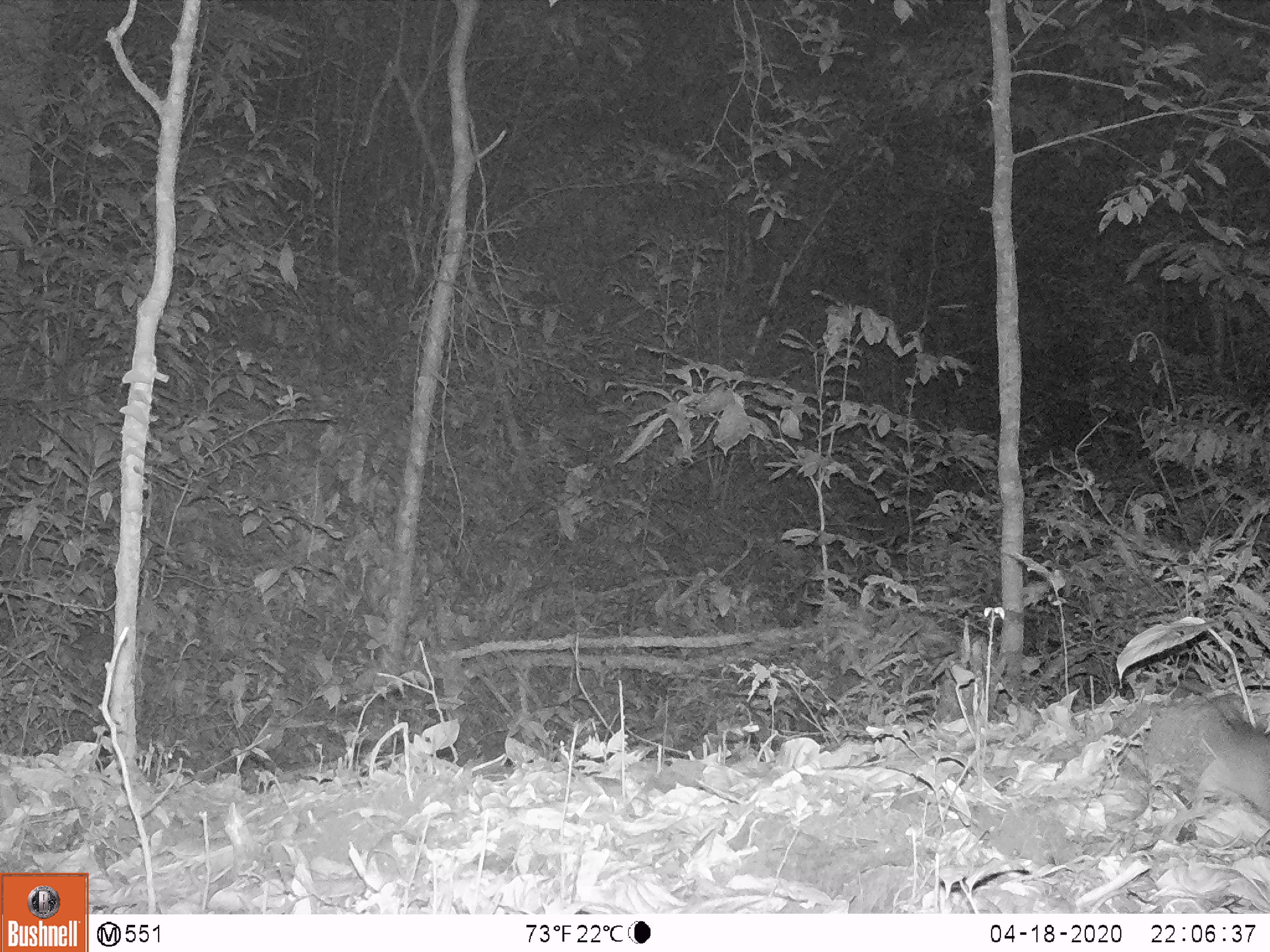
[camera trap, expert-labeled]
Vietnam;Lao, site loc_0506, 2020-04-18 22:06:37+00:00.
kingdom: Animalia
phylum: Chordata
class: Mammalia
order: Rodentia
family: Muridae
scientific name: Muridae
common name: old-world mice and rats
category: unidentified murid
Unidentified murid (old-world mice and rats) (Muridae). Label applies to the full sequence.